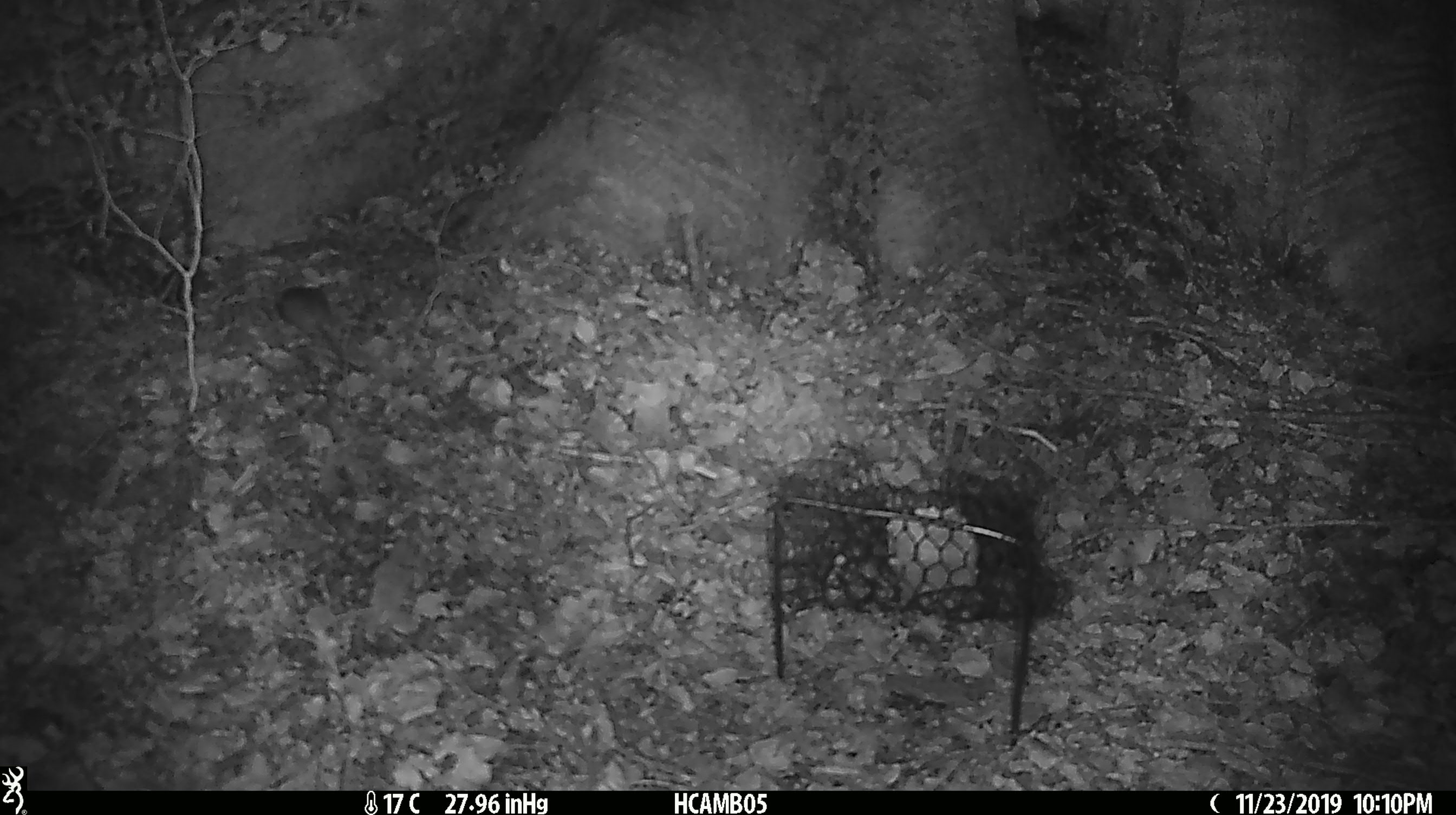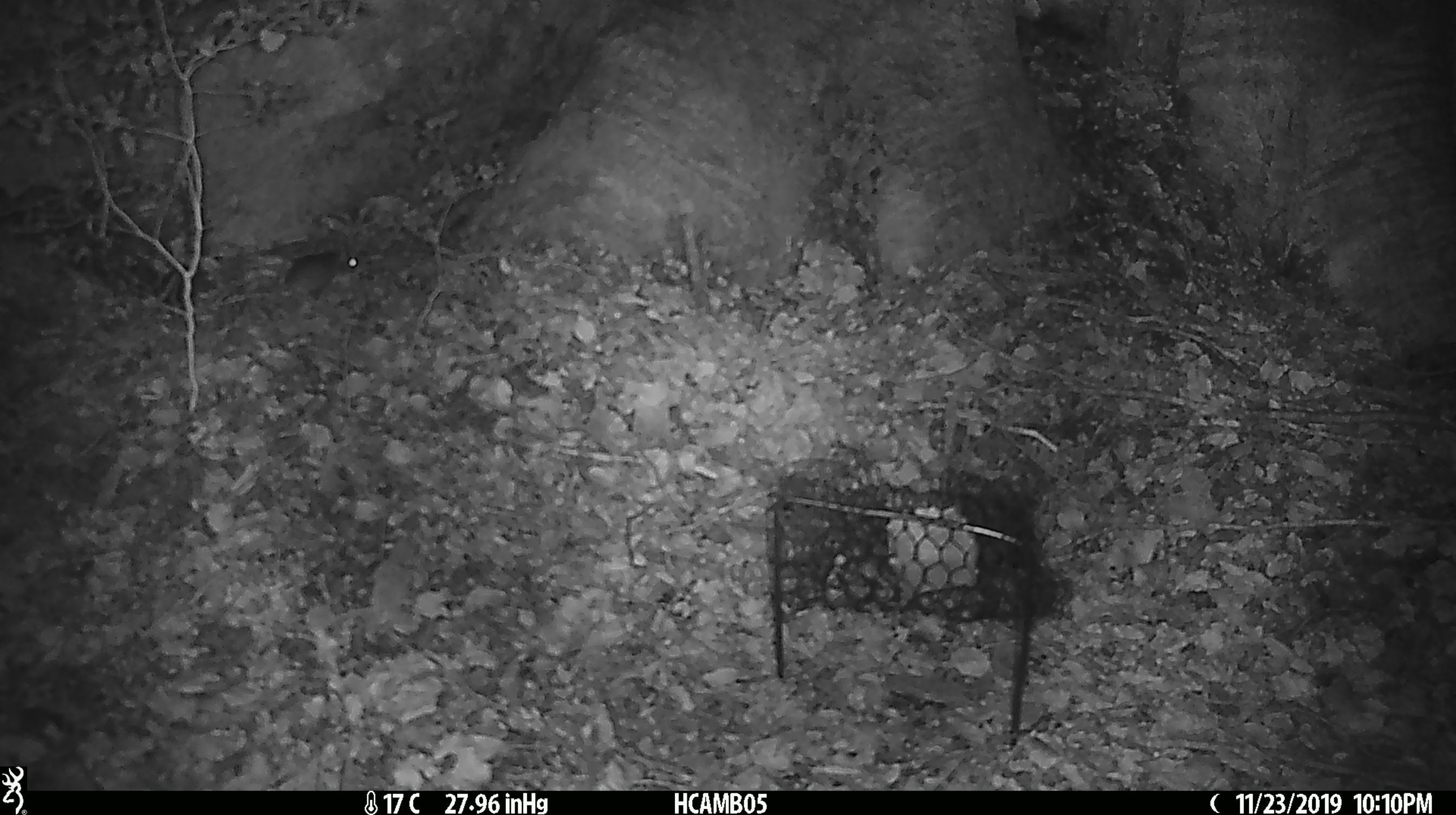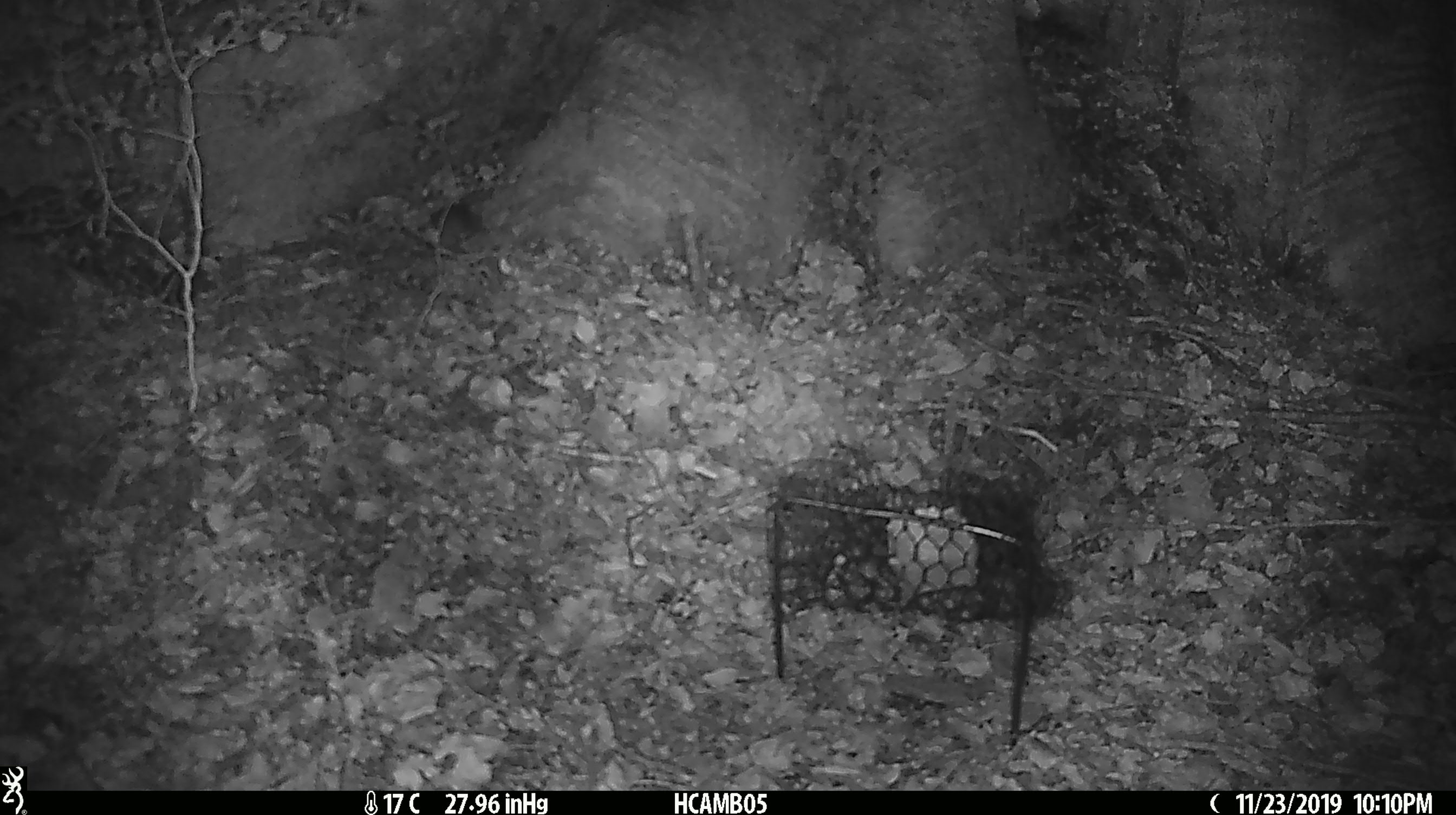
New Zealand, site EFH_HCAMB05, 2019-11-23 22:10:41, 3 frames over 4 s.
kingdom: Animalia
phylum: Chordata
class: Mammalia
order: Rodentia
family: Muridae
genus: Mus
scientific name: Mus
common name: mouse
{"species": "mouse (Mus)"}